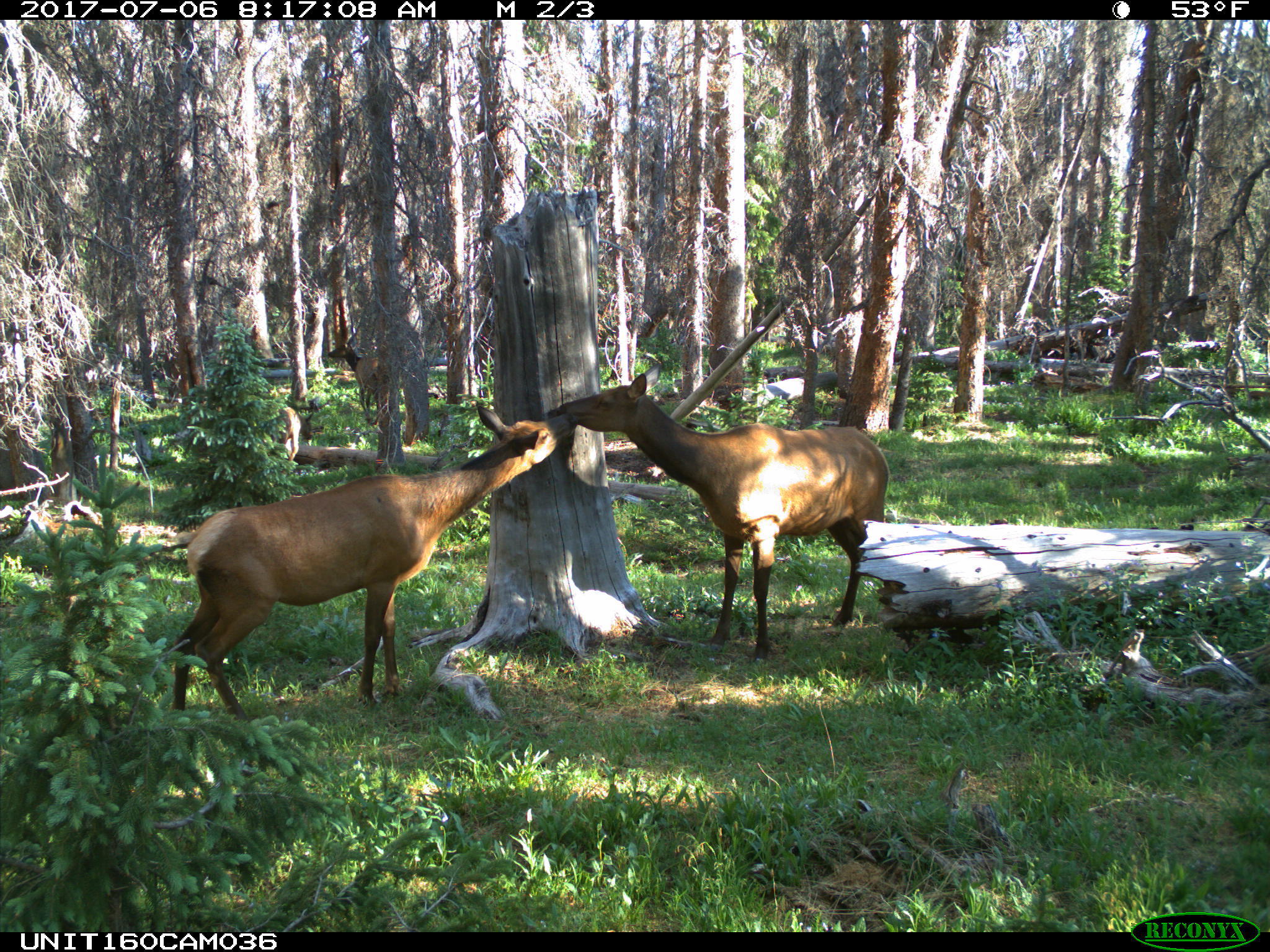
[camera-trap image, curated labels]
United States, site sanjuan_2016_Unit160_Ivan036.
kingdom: Animalia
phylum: Chordata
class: Mammalia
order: Artiodactyla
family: Cervidae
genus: Cervus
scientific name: Cervus elaphus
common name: red deer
Cervus elaphus (red deer).